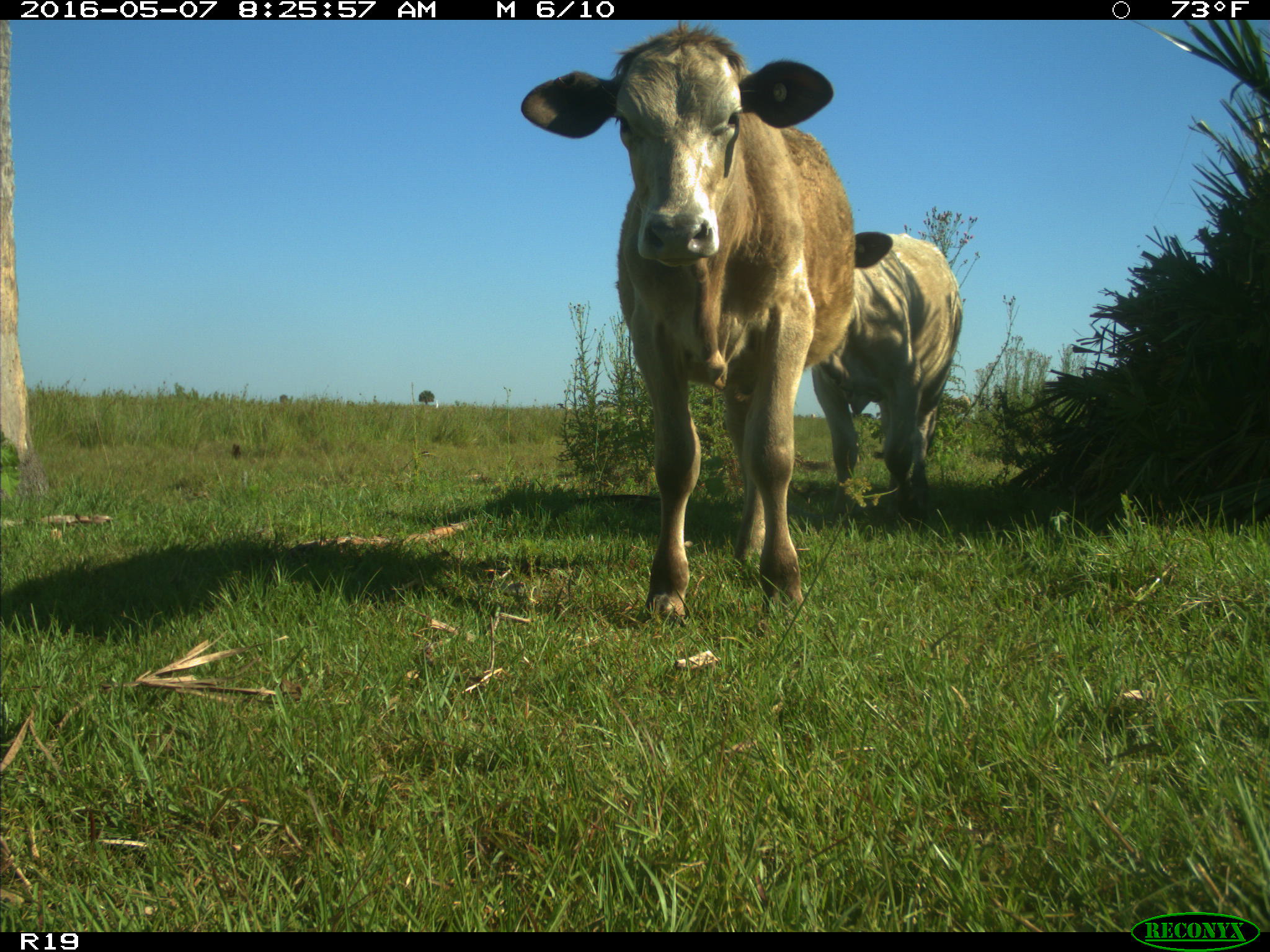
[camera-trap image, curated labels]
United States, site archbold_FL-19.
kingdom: Animalia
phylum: Chordata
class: Mammalia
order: Artiodactyla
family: Bovidae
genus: Bos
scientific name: Bos taurus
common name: domestic cow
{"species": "Bos taurus (domestic cow)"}